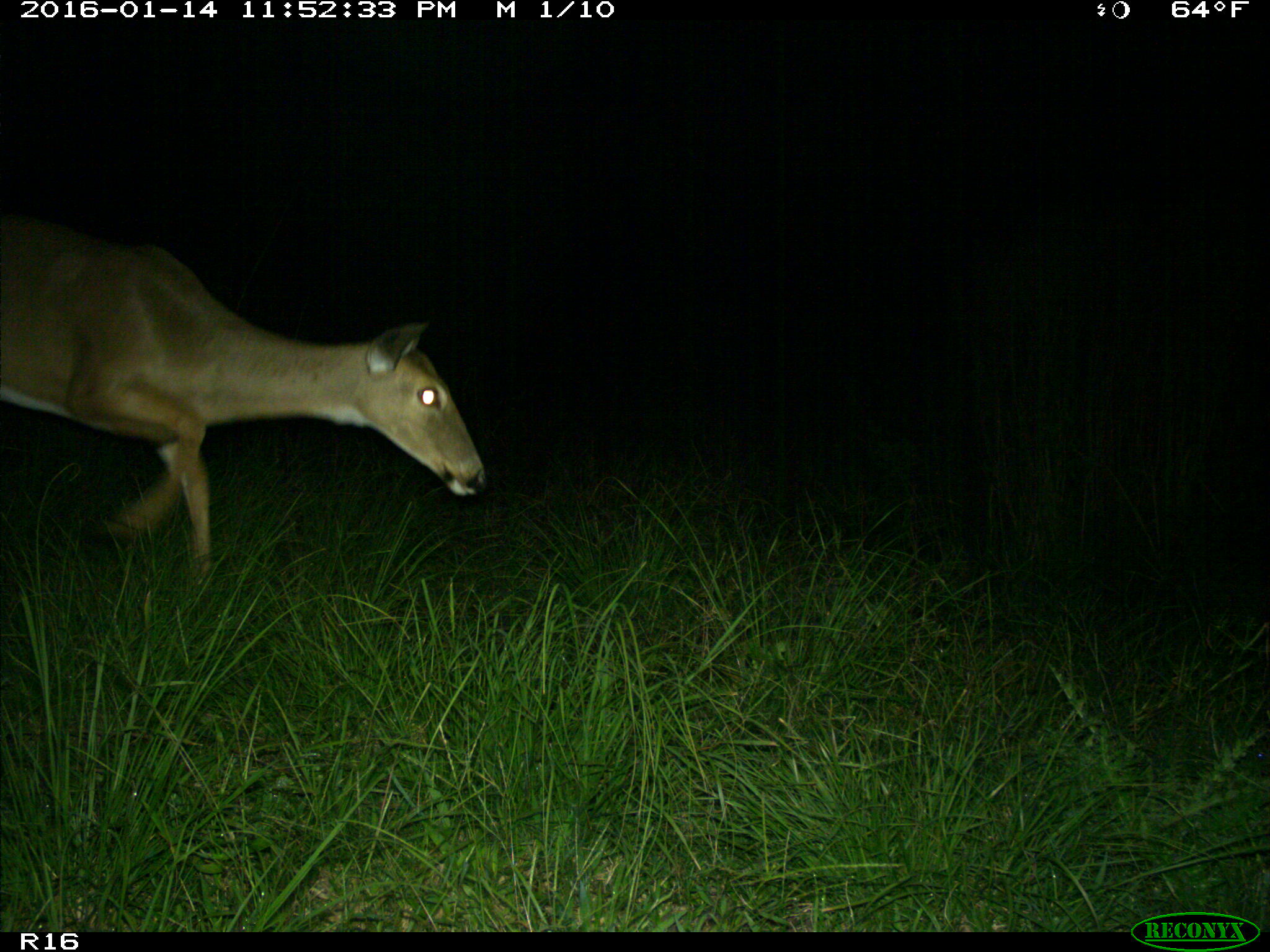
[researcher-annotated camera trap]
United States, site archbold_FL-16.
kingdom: Animalia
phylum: Chordata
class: Mammalia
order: Artiodactyla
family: Cervidae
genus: Odocoileus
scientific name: Odocoileus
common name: deer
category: unidentified deer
Unidentified deer (deer) (Odocoileus).